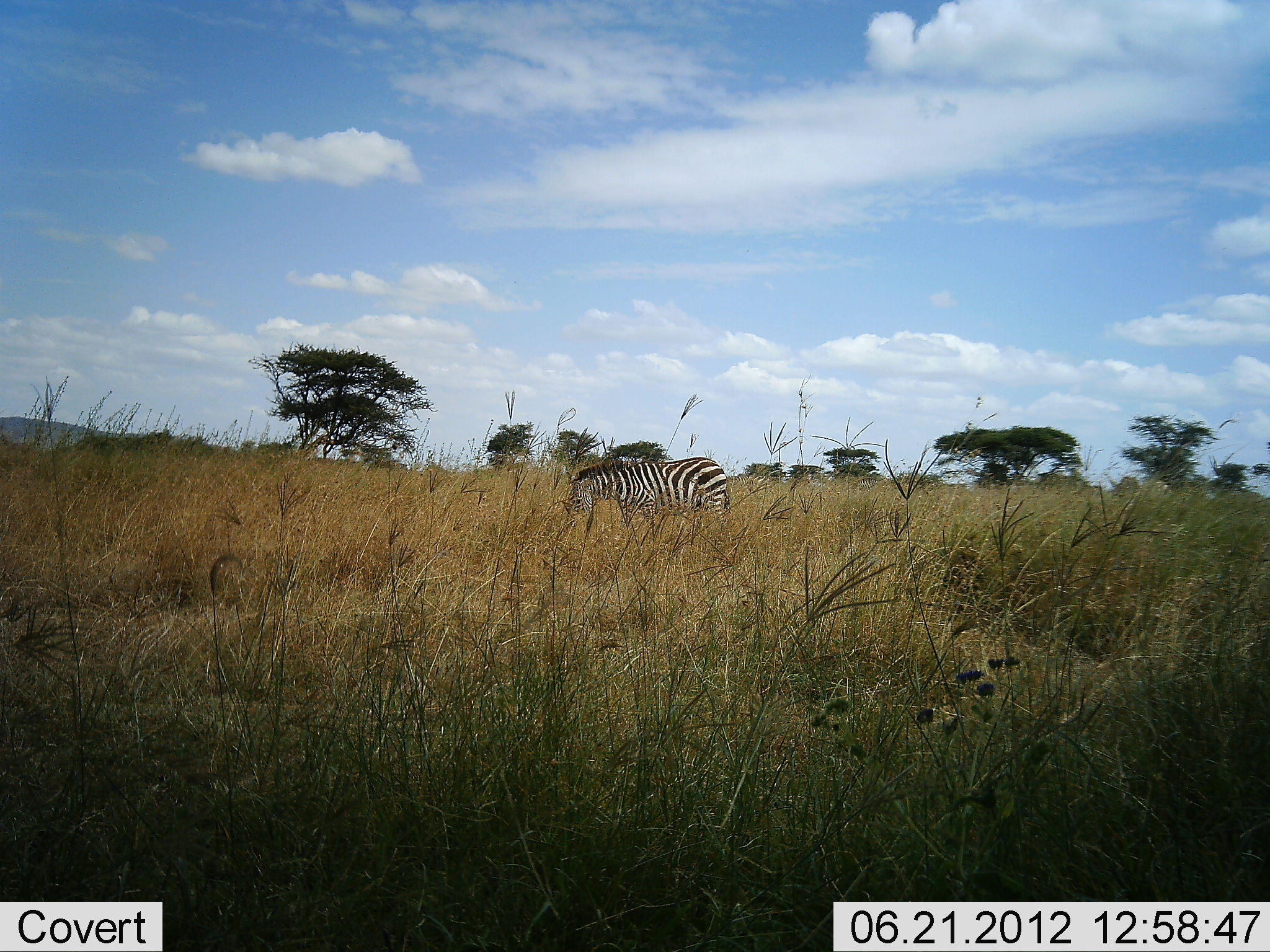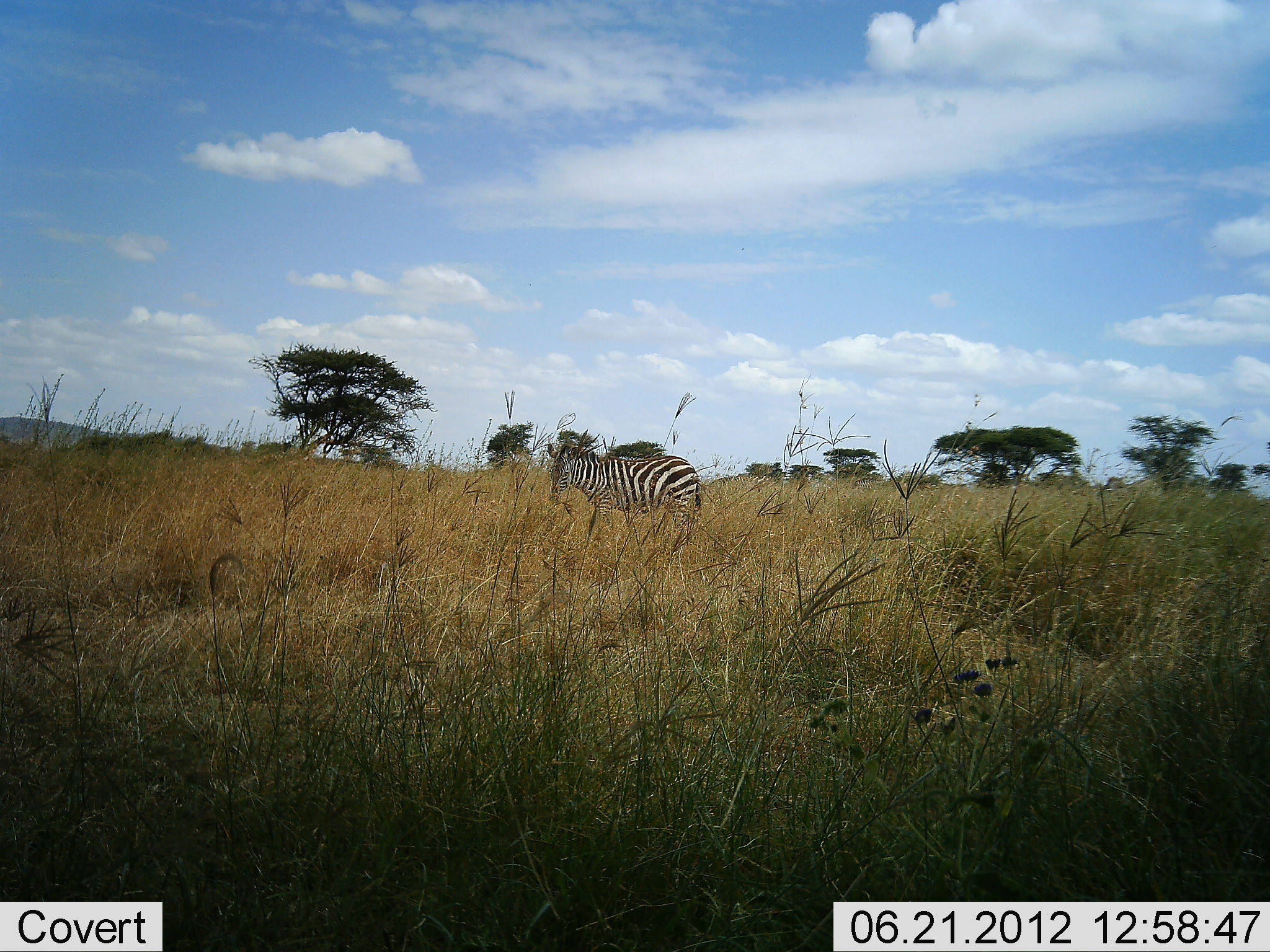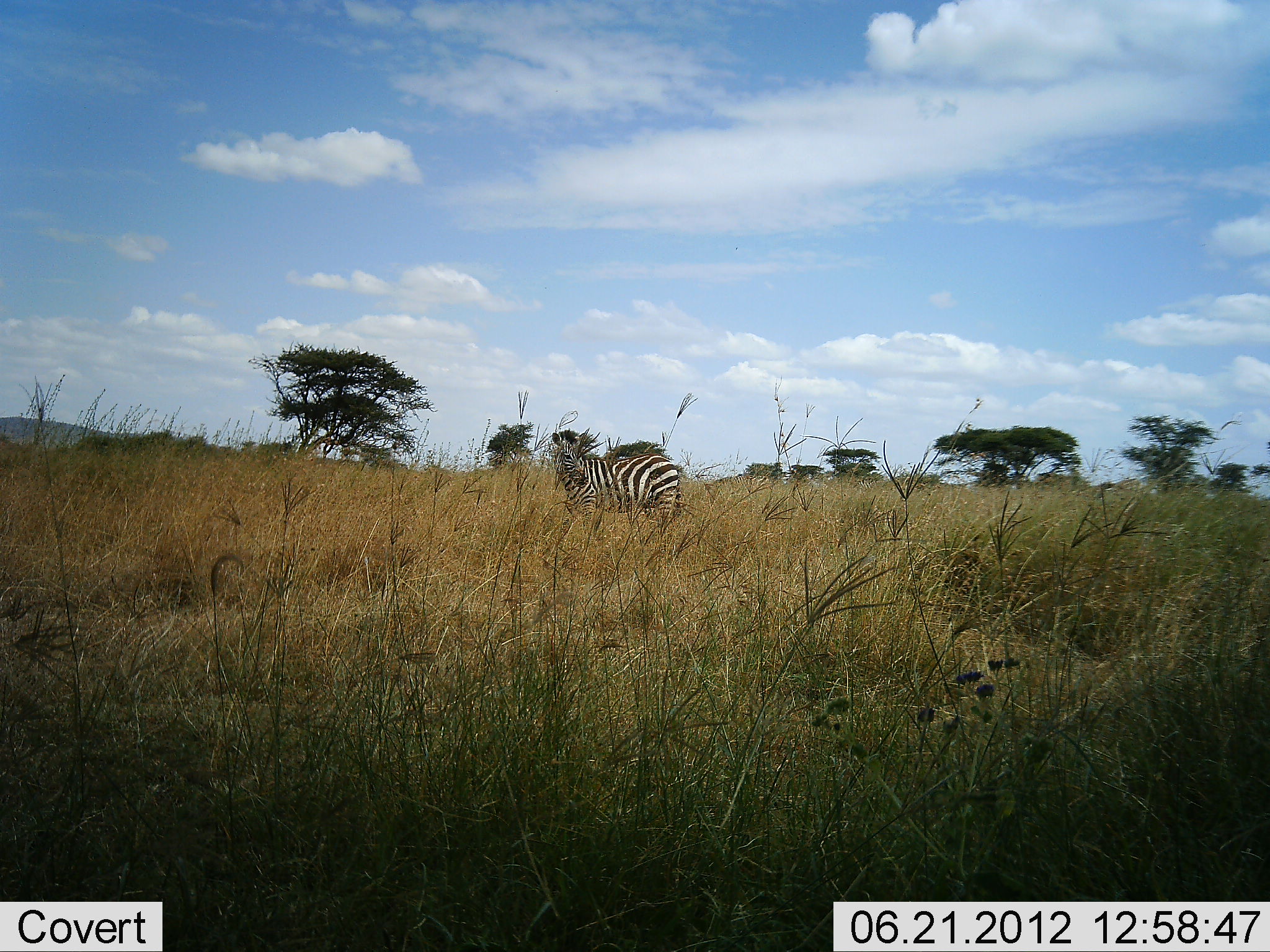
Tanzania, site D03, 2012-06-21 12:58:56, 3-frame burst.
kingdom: Animalia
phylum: Chordata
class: Mammalia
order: Perissodactyla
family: Equidae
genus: Equus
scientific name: Equus quagga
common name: plains zebra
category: zebra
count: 1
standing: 50%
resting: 0%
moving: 50%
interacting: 0%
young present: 0%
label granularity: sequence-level